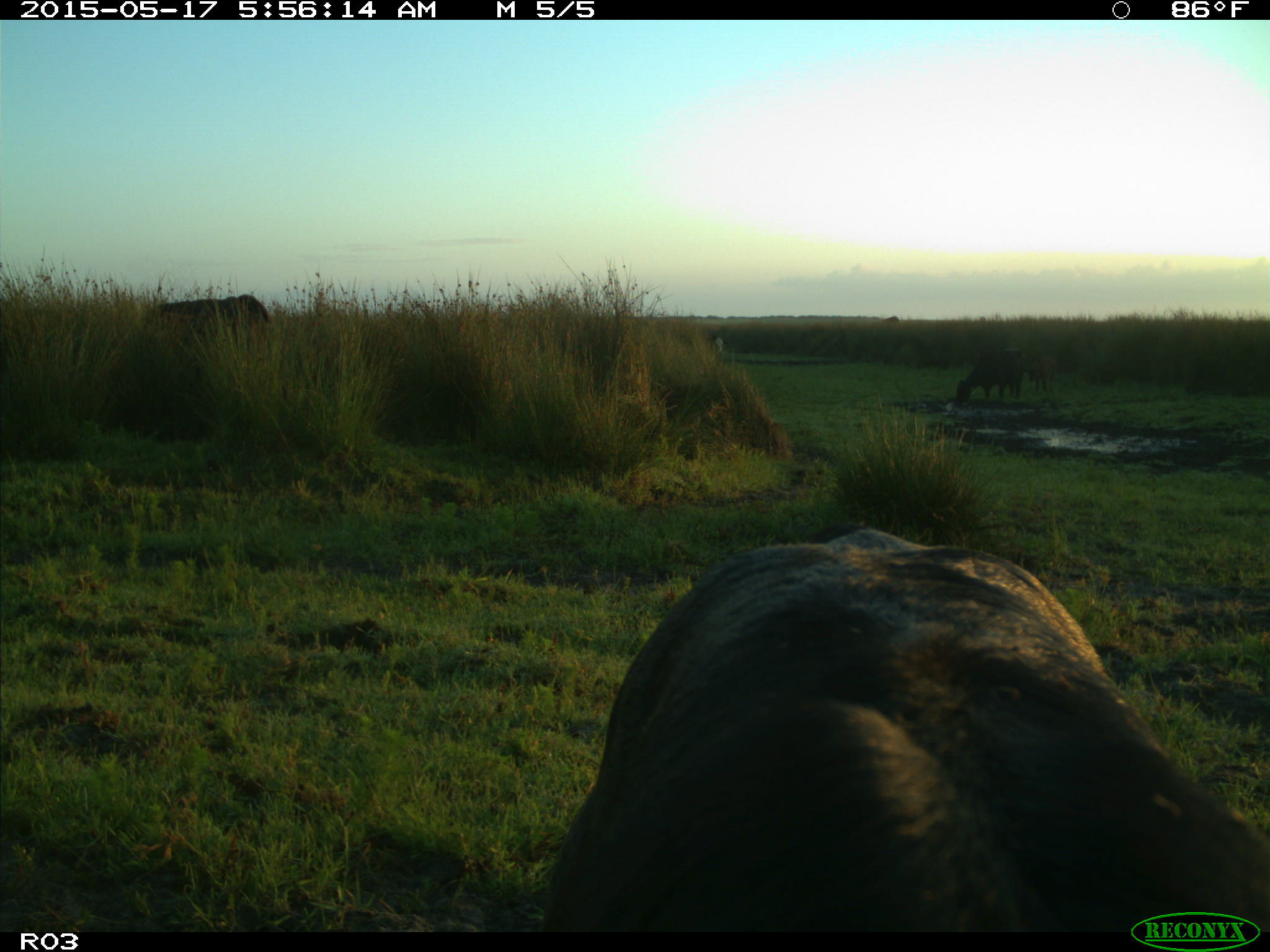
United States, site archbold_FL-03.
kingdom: Animalia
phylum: Chordata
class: Mammalia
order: Artiodactyla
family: Bovidae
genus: Bos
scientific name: Bos taurus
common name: domestic cow